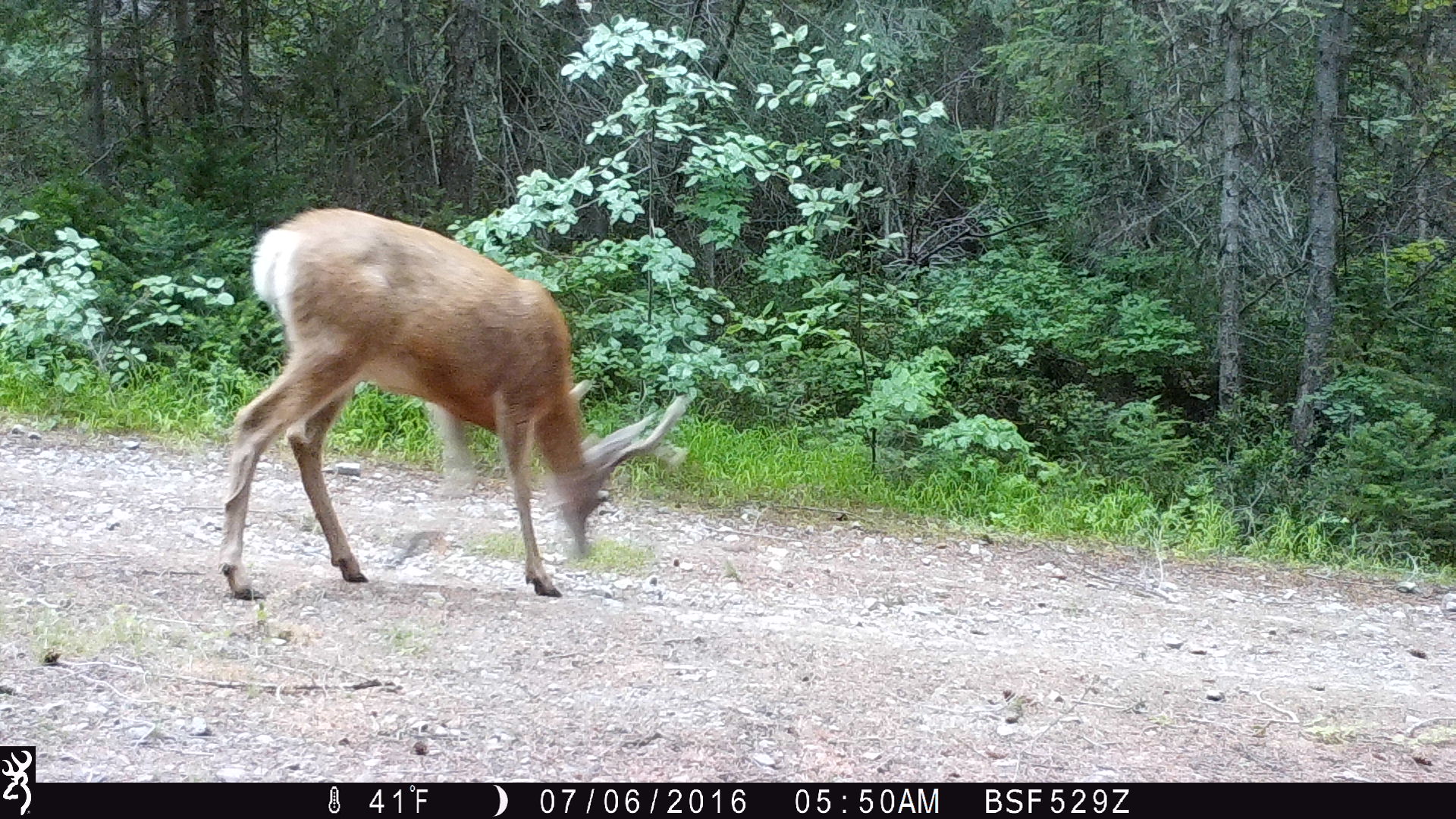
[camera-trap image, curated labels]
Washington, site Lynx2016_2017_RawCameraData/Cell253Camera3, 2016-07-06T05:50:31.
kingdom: Animalia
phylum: Chordata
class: Mammalia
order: Artiodactyla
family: Cervidae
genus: Odocoileus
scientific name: Odocoileus hemionus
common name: mule deer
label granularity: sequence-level